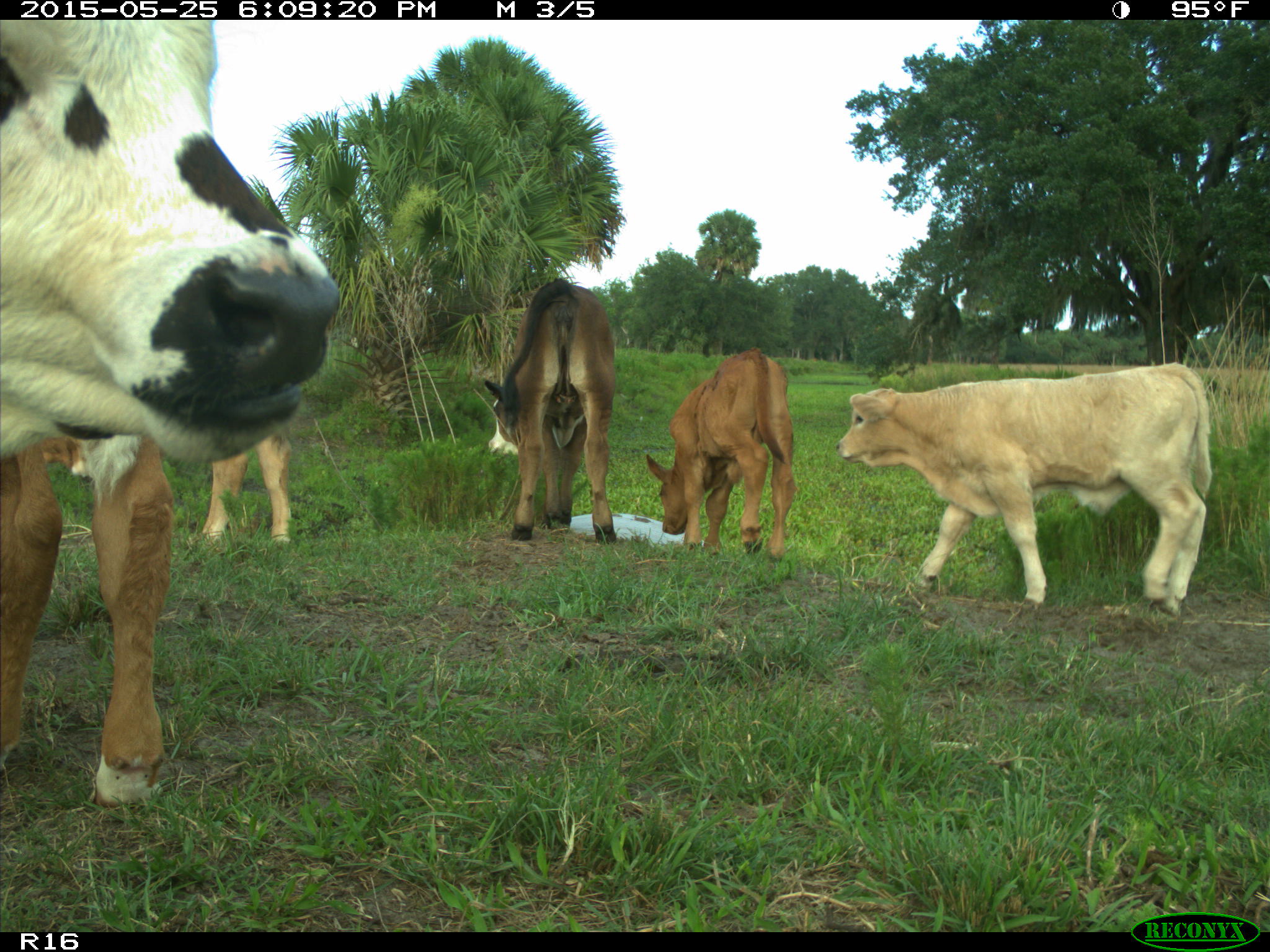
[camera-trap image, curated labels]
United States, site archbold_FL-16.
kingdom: Animalia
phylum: Chordata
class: Mammalia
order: Artiodactyla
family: Bovidae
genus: Bos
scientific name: Bos taurus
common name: domestic cow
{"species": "Bos taurus (domestic cow)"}